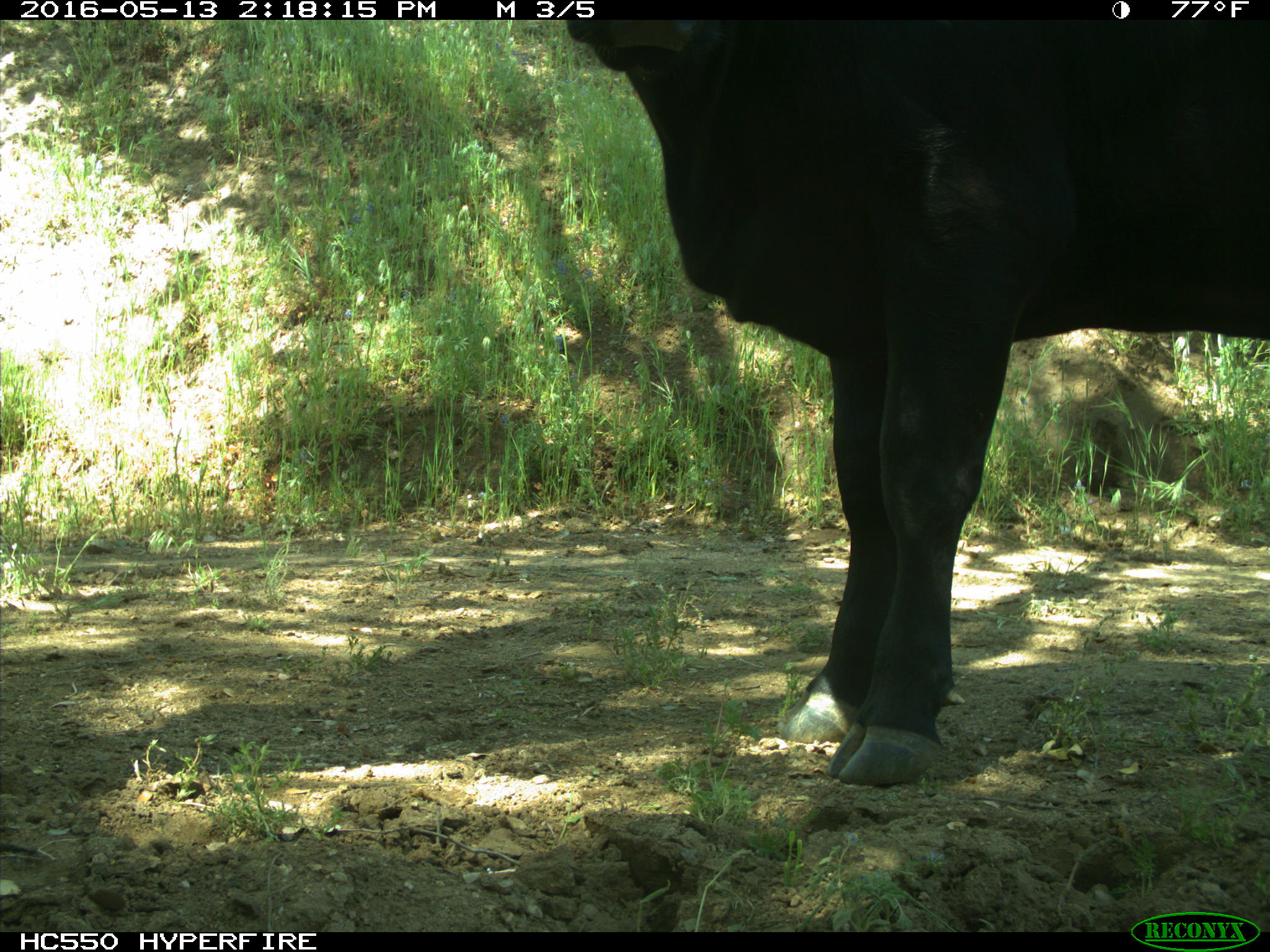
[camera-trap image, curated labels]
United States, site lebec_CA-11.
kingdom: Animalia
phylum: Chordata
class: Mammalia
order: Artiodactyla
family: Bovidae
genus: Bos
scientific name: Bos taurus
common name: domestic cow